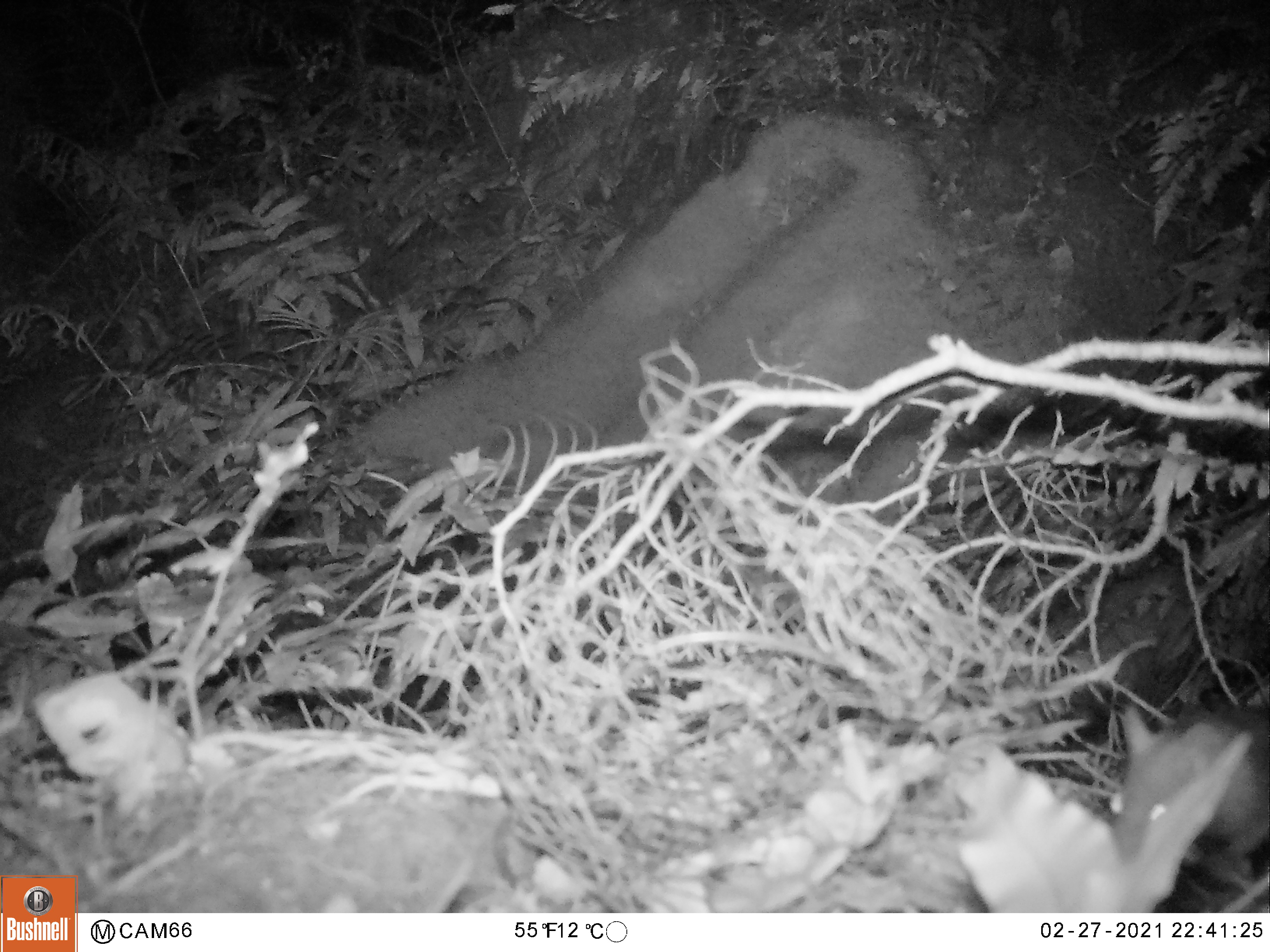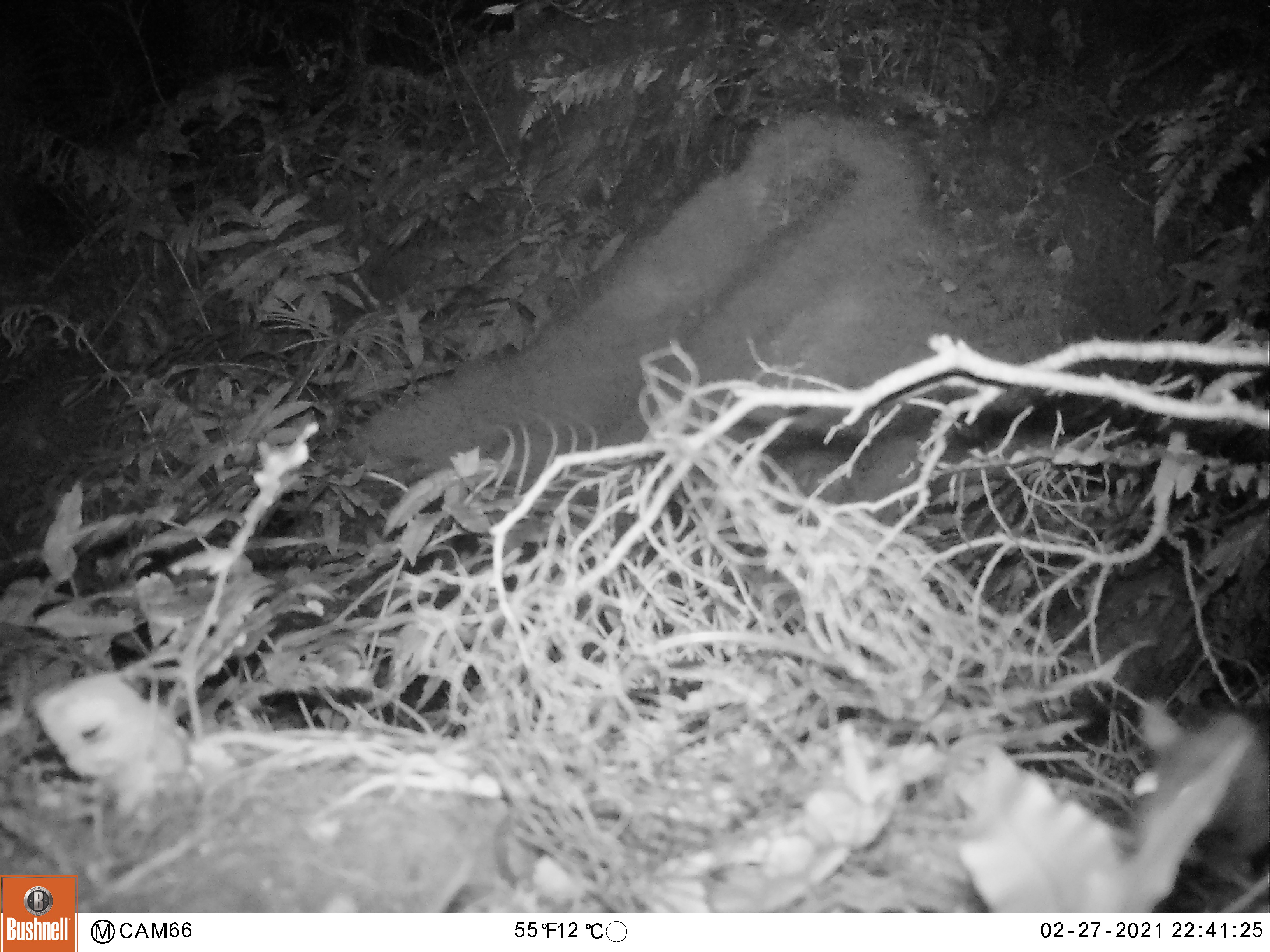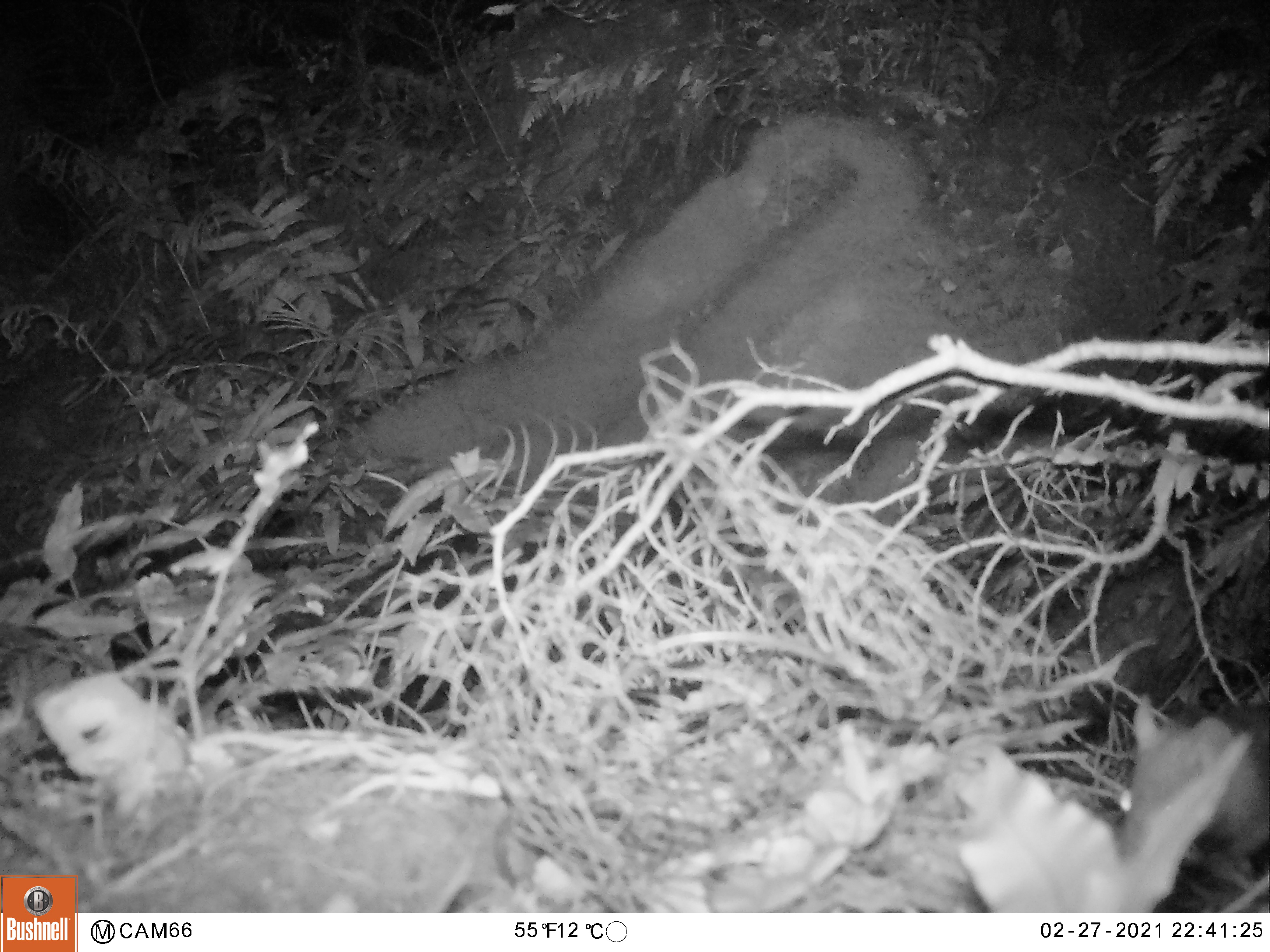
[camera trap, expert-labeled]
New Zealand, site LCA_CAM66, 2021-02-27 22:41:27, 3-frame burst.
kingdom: Animalia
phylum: Chordata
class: Mammalia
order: Rodentia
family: Muridae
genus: Rattus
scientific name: Rattus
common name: rat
Rat (Rattus).